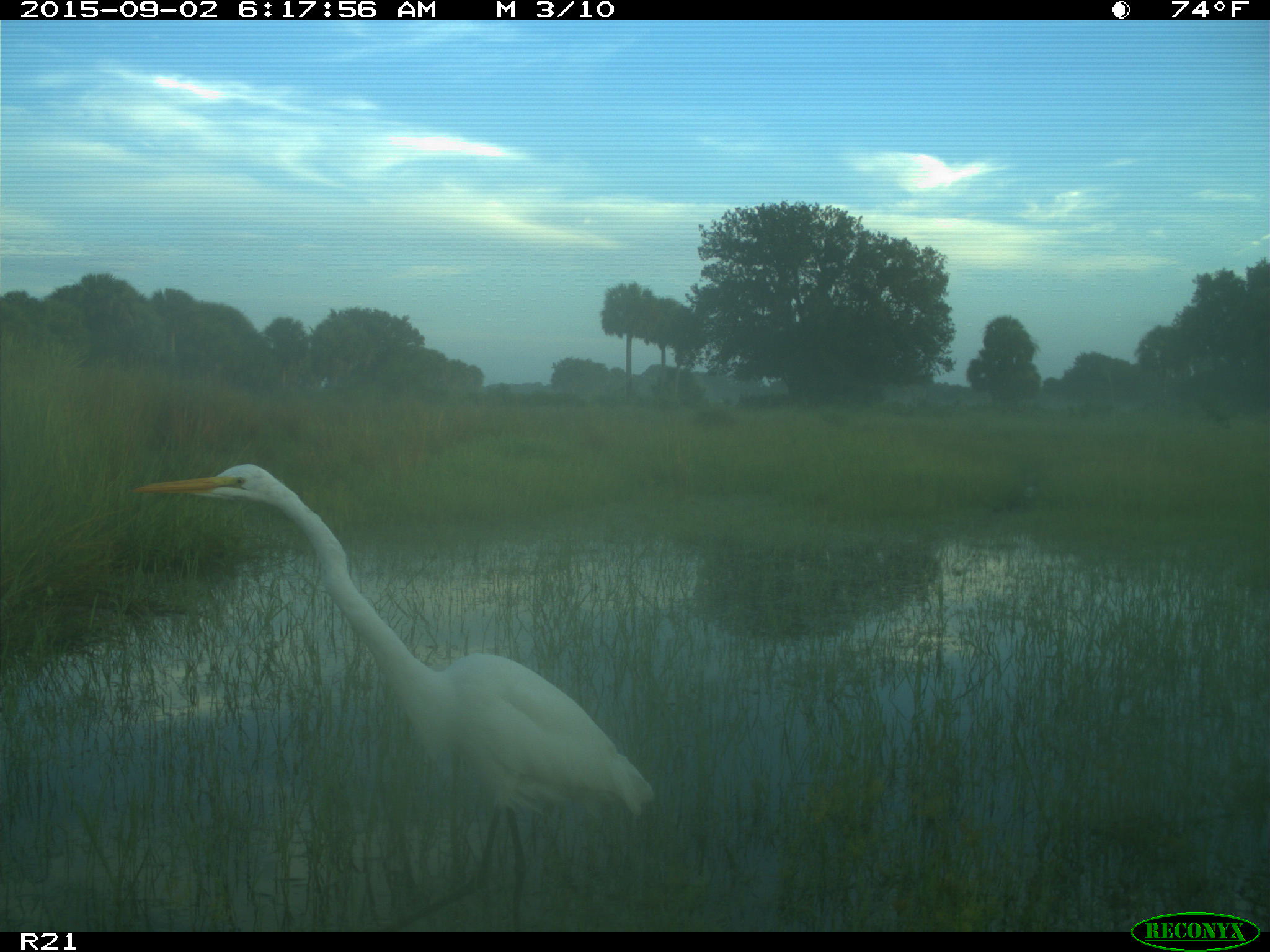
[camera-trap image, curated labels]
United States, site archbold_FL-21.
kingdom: Animalia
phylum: Chordata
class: Aves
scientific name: Aves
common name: birds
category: unidentified bird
Unidentified bird (birds) (Aves).